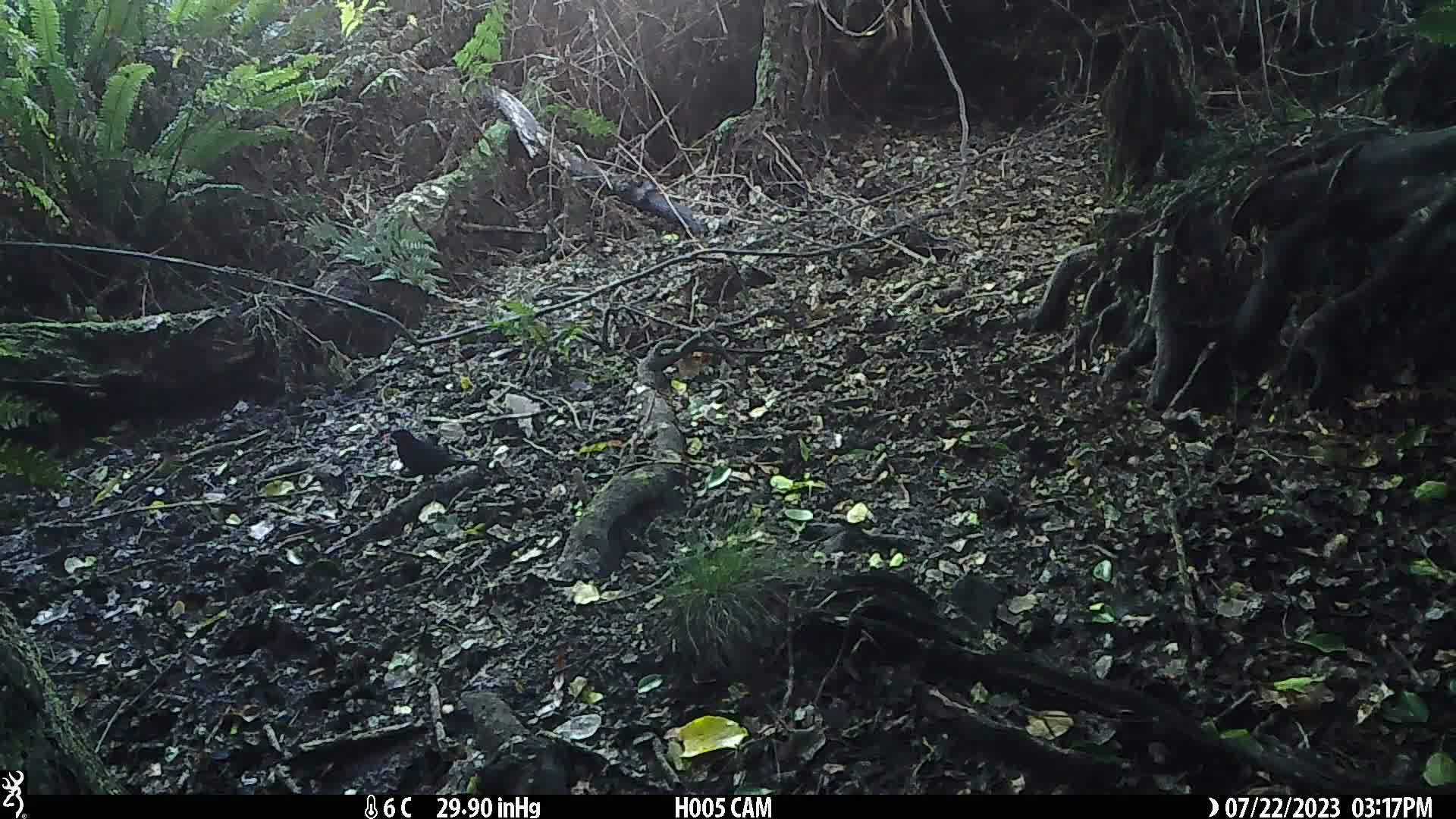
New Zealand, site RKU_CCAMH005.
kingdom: Animalia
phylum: Chordata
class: Aves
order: Passeriformes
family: Turdidae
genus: Turdus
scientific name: Turdus merula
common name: eurasian blackbird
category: blackbird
Blackbird (eurasian blackbird) (Turdus merula).